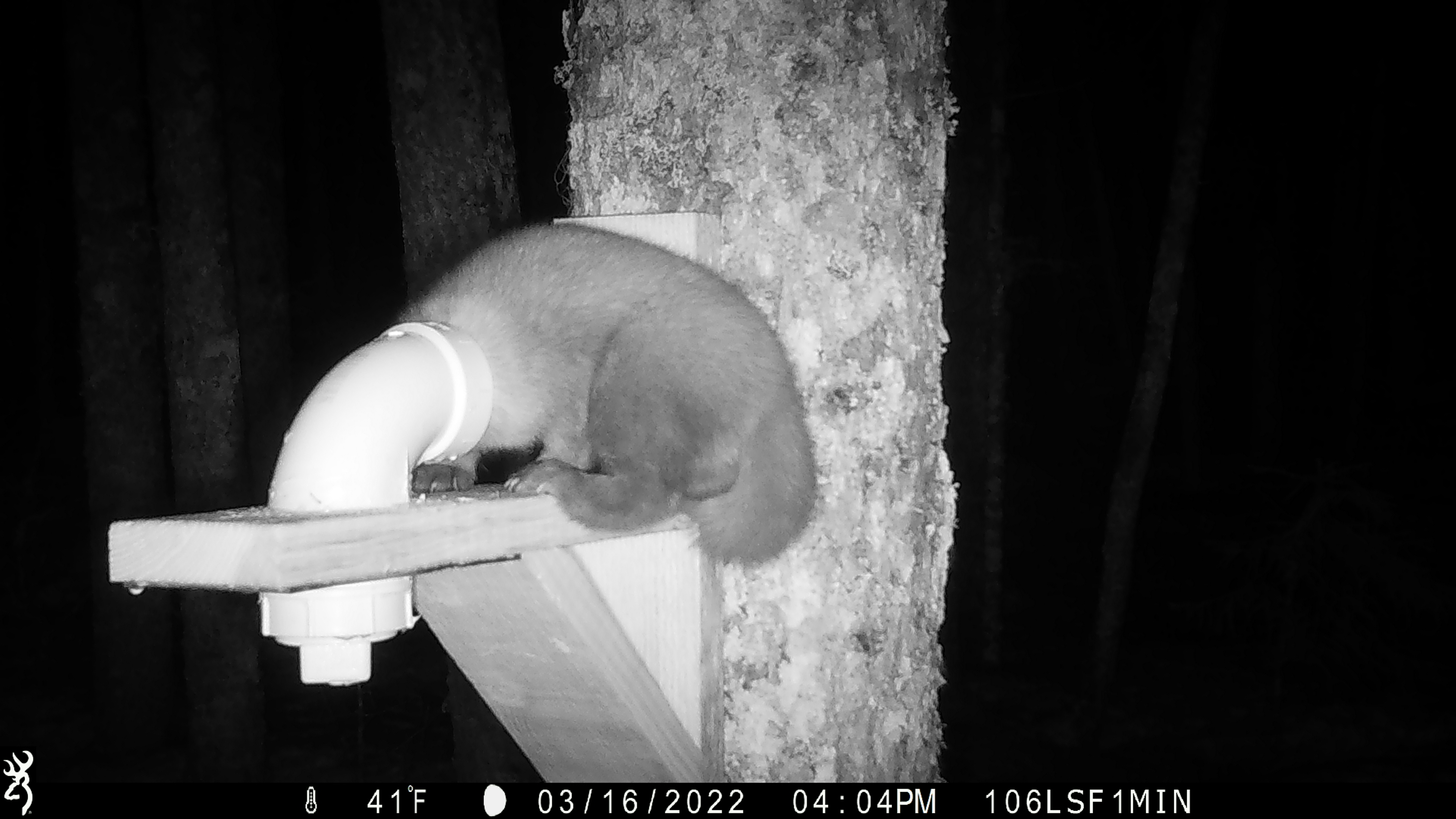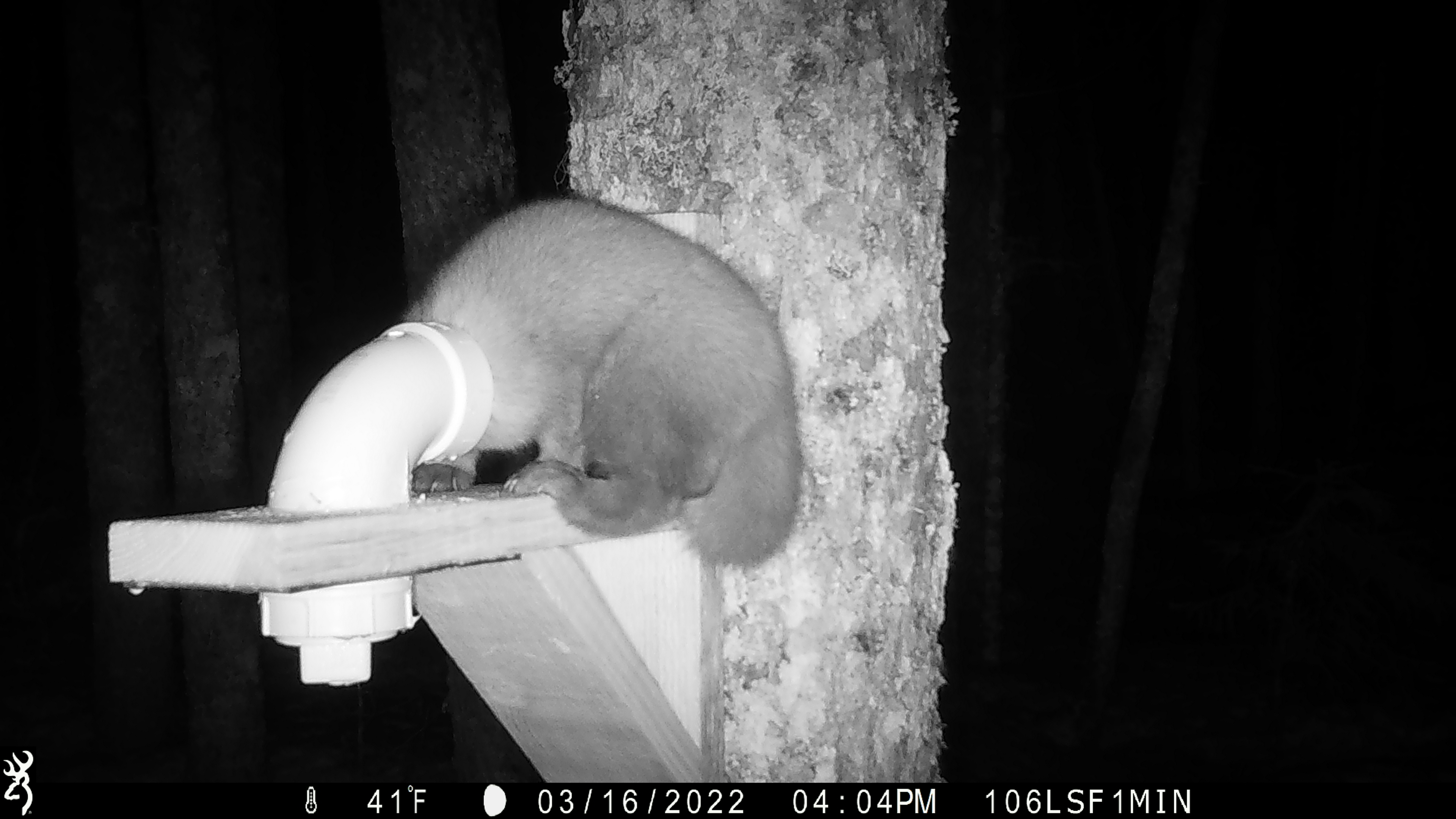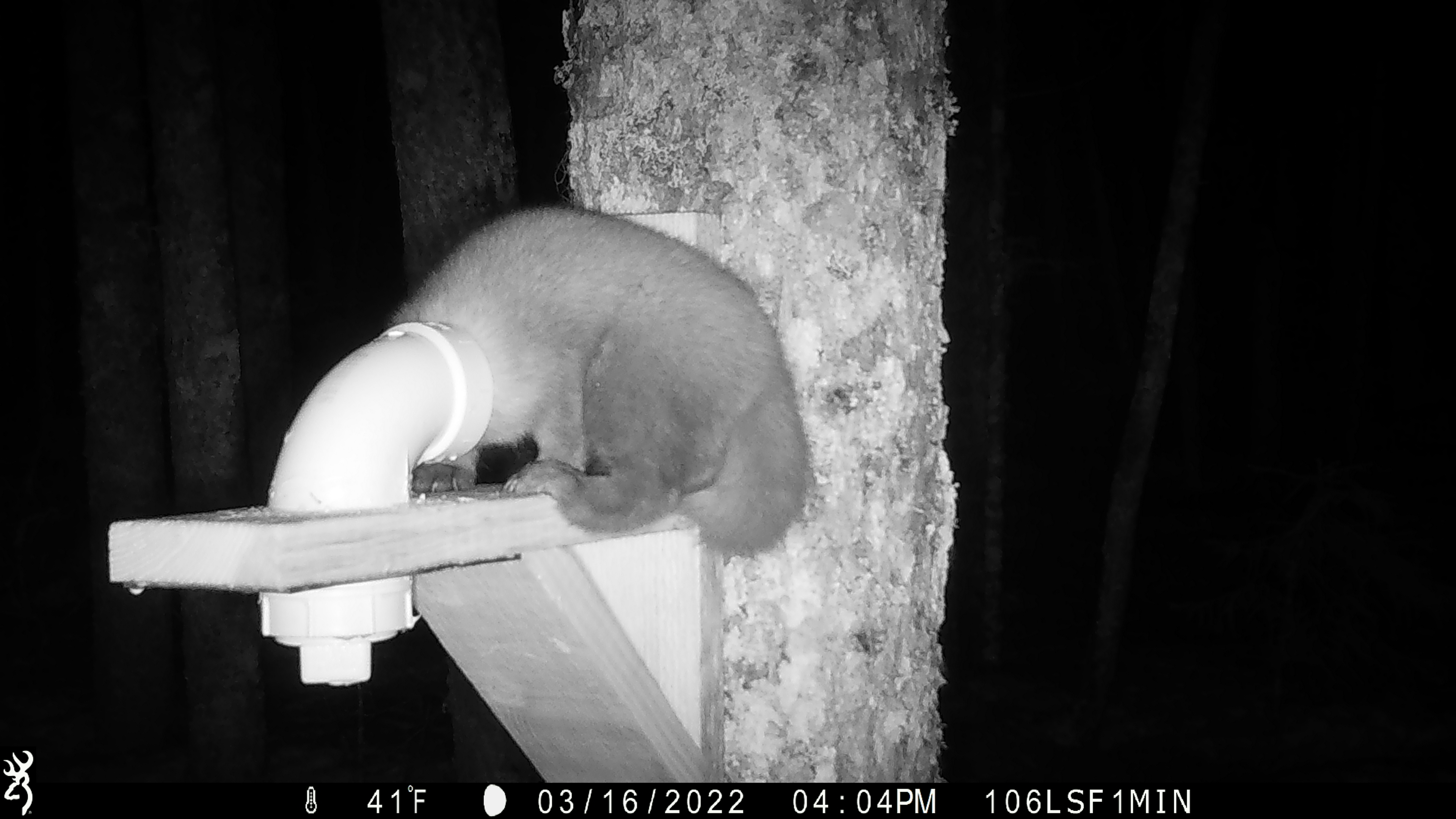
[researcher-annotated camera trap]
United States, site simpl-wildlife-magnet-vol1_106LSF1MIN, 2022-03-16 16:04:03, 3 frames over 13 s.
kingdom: Animalia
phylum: Chordata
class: Mammalia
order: Carnivora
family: Mustelidae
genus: Martes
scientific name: Martes americana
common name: american marten